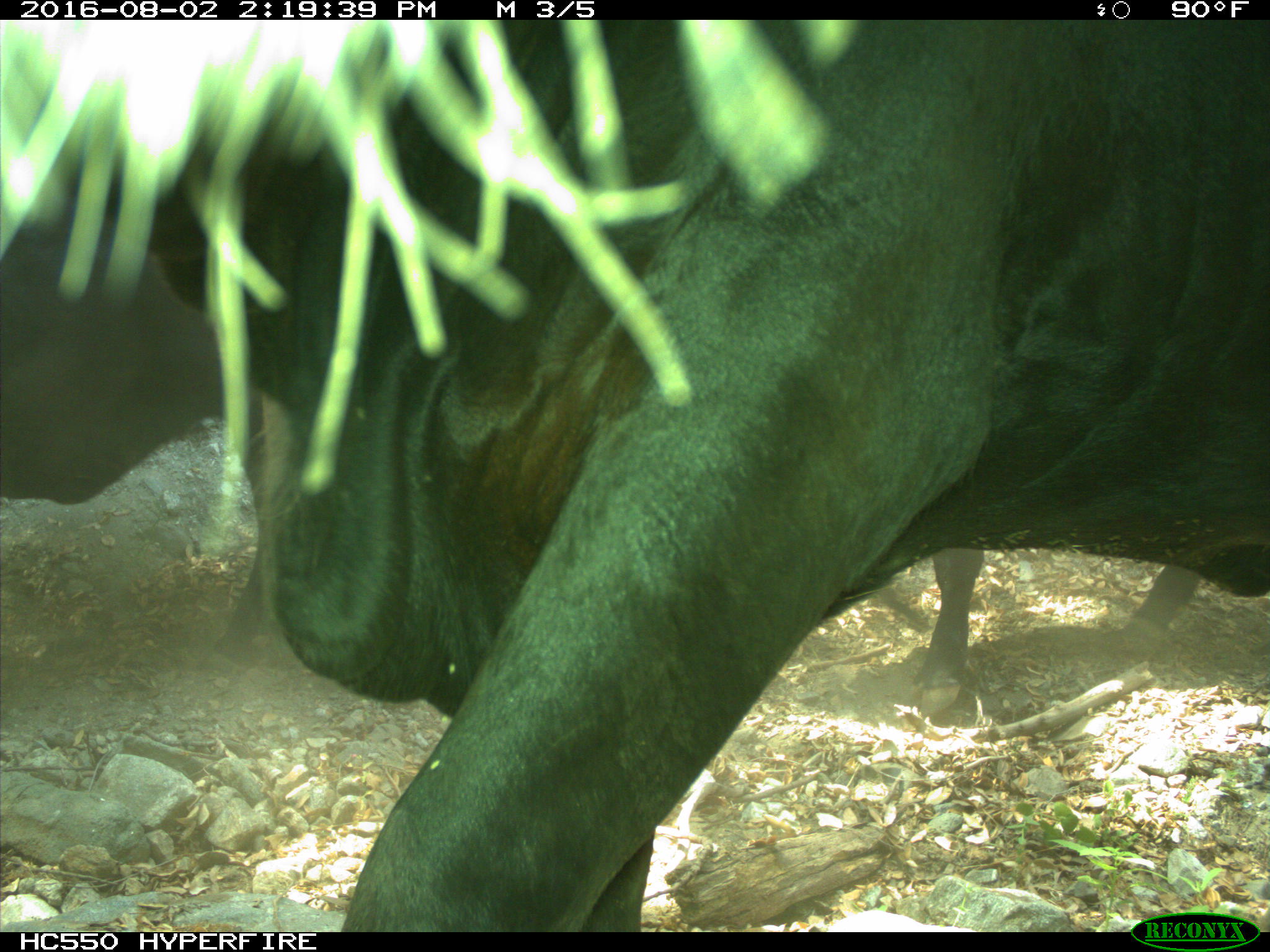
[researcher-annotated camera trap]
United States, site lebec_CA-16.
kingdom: Animalia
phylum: Chordata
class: Mammalia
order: Artiodactyla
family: Bovidae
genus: Bos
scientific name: Bos taurus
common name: domestic cow